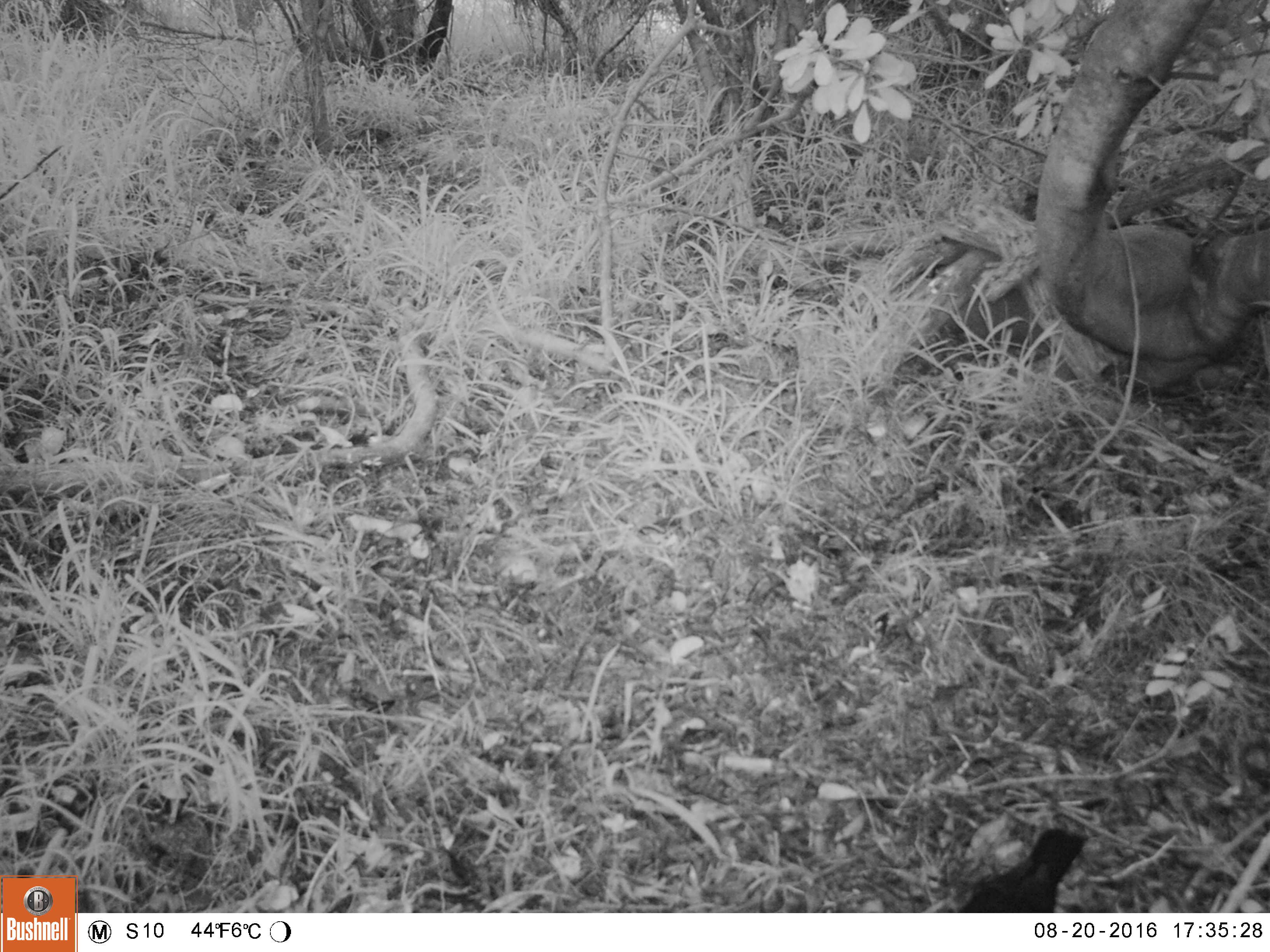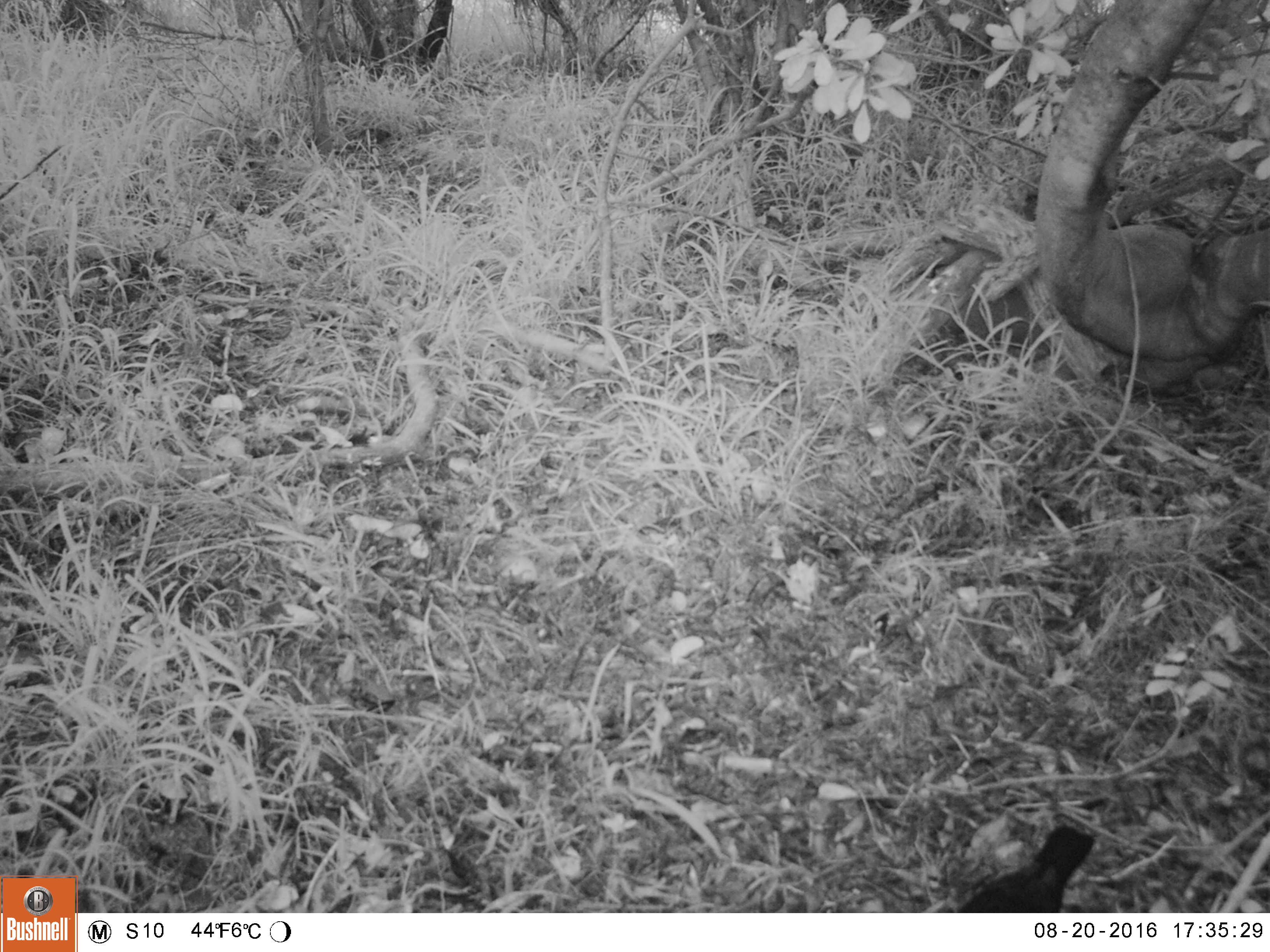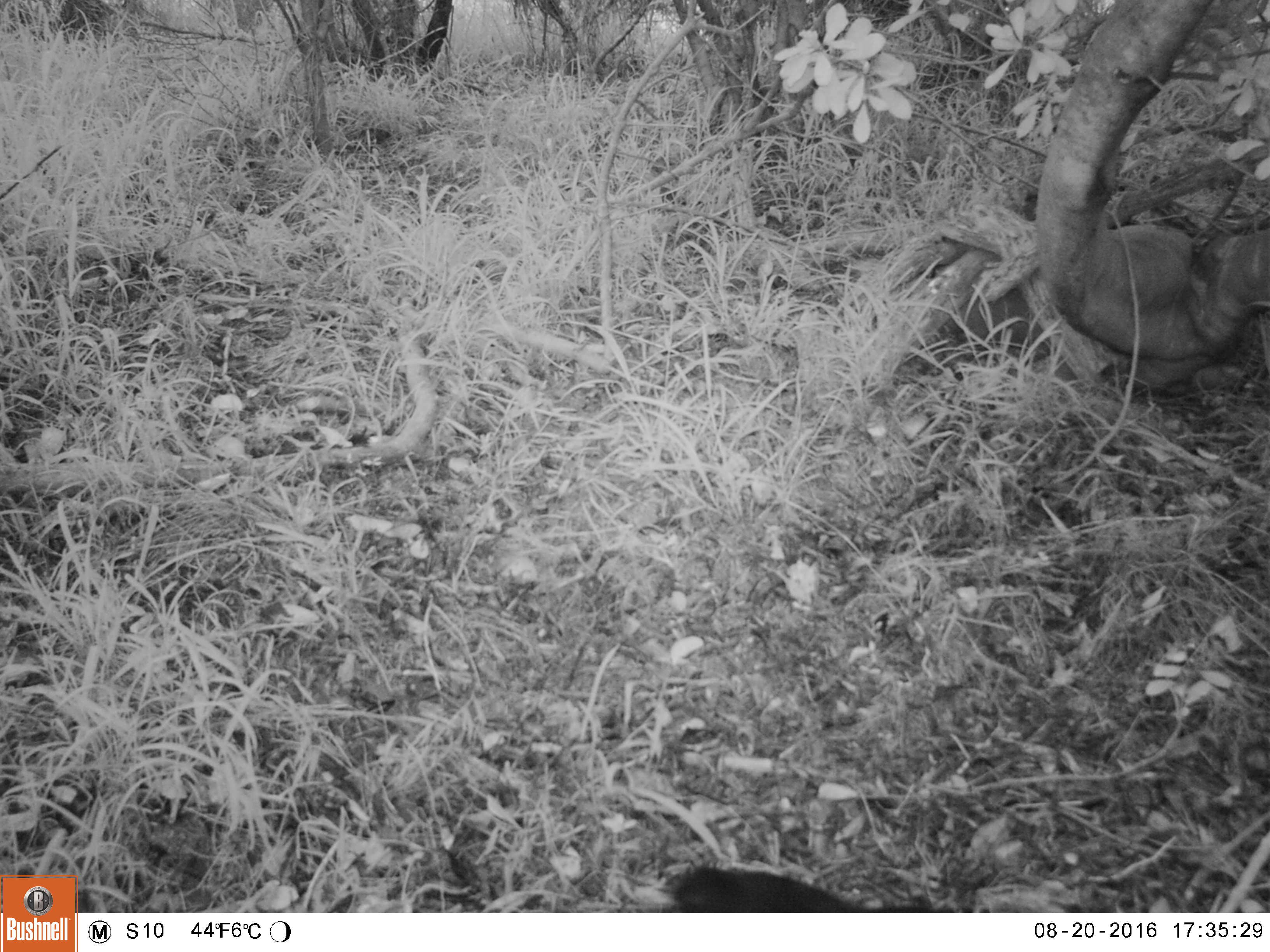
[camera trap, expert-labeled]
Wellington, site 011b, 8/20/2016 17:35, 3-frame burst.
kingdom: Animalia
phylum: Chordata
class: Aves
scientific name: Aves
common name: bird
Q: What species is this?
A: Bird (Aves).